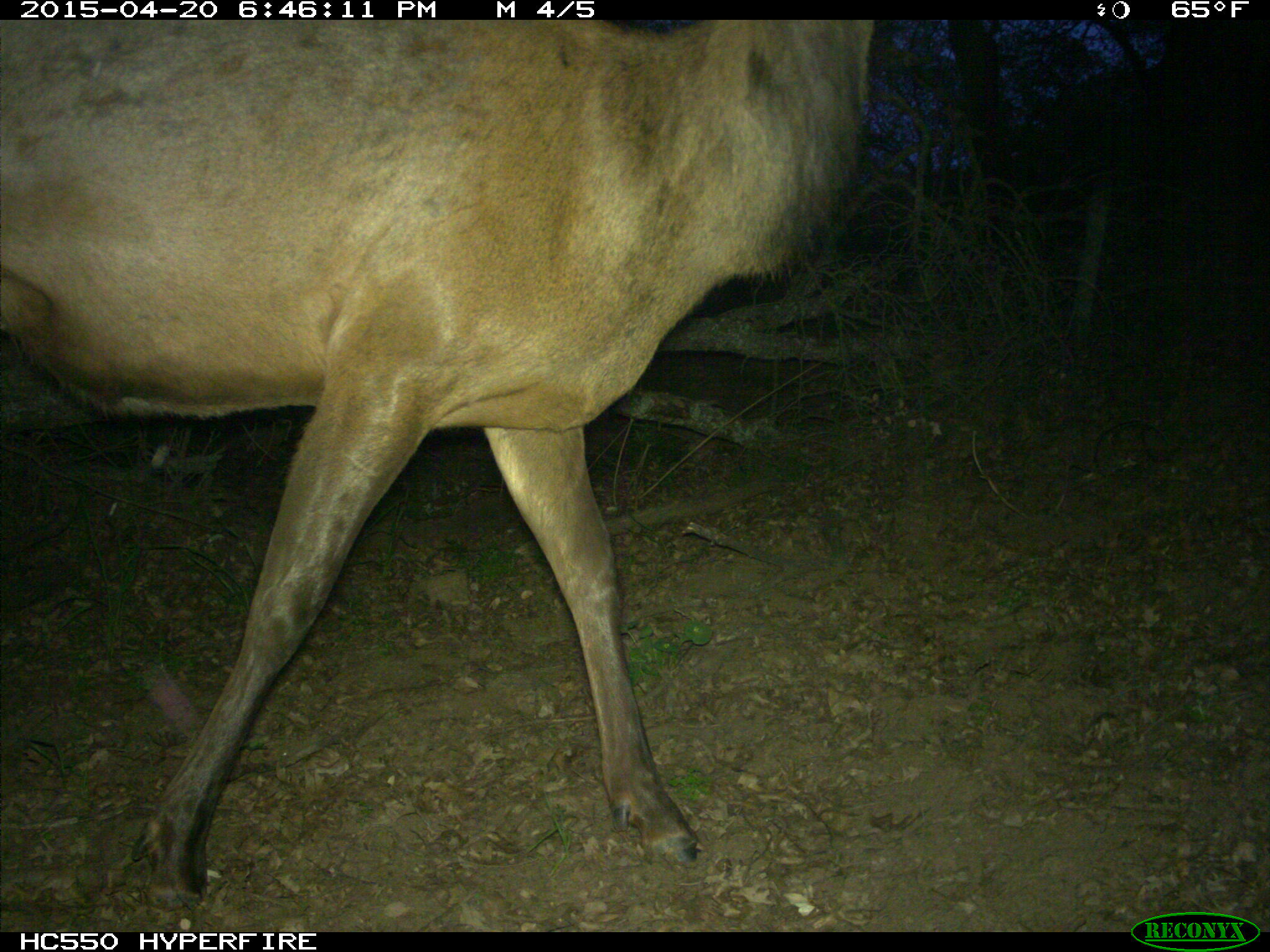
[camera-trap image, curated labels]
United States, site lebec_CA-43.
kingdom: Animalia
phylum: Chordata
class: Mammalia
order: Artiodactyla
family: Cervidae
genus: Cervus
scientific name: Cervus canadensis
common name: elk